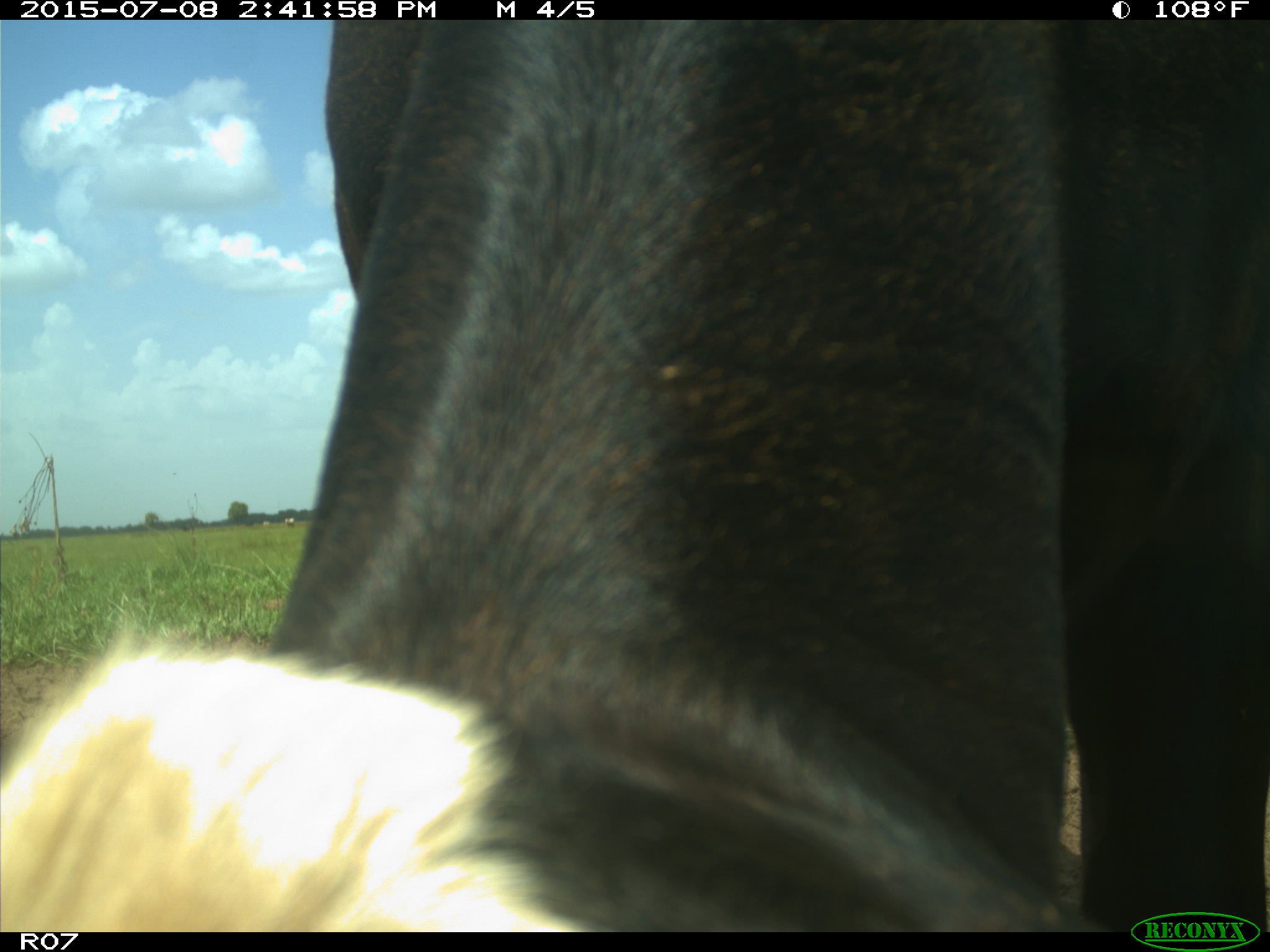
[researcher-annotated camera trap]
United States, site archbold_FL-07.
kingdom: Animalia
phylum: Chordata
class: Mammalia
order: Artiodactyla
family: Bovidae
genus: Bos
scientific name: Bos taurus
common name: domestic cow